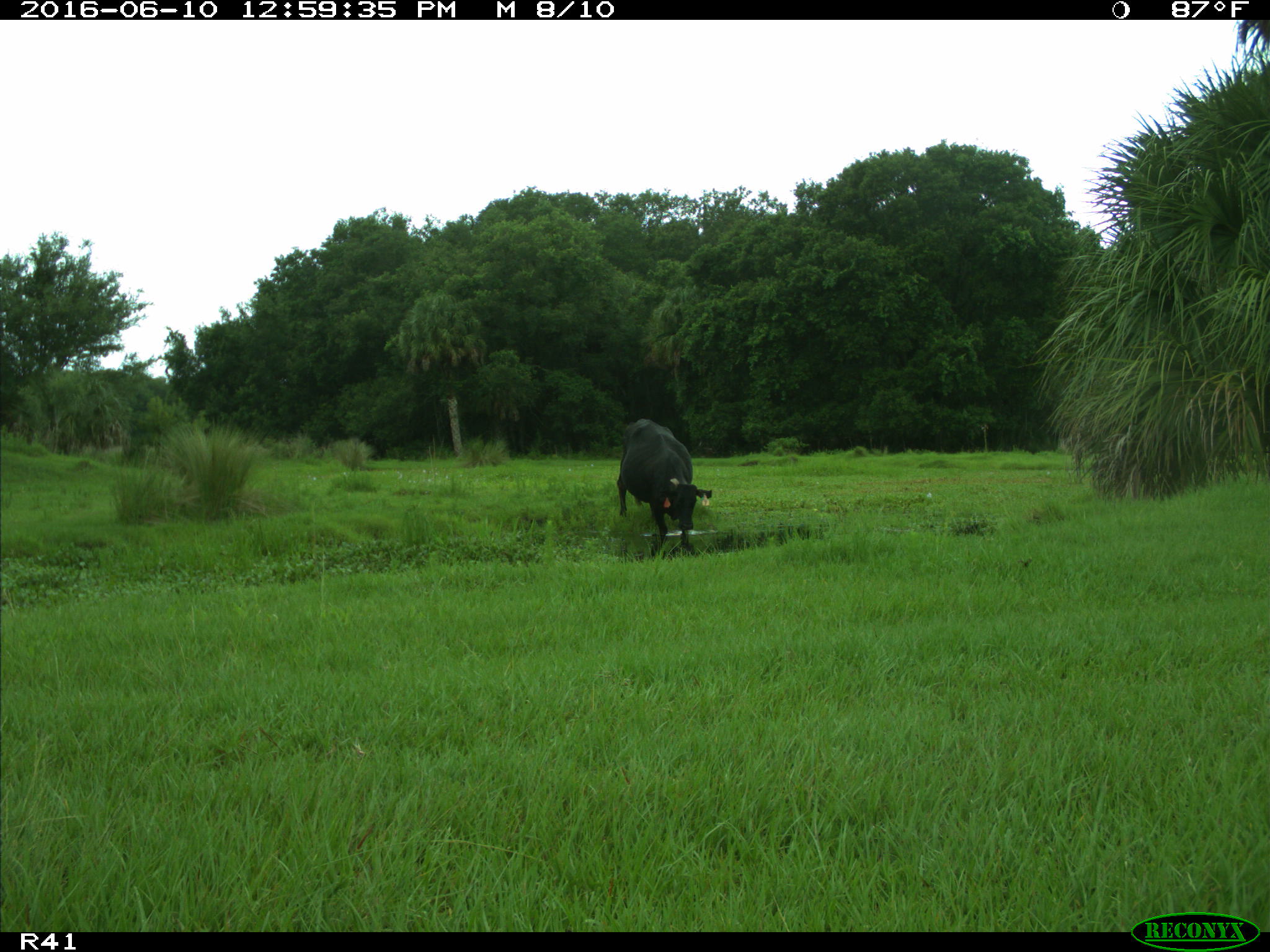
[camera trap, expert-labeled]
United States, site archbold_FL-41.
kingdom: Animalia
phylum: Chordata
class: Mammalia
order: Artiodactyla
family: Bovidae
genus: Bos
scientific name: Bos taurus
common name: domestic cow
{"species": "Bos taurus (domestic cow)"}